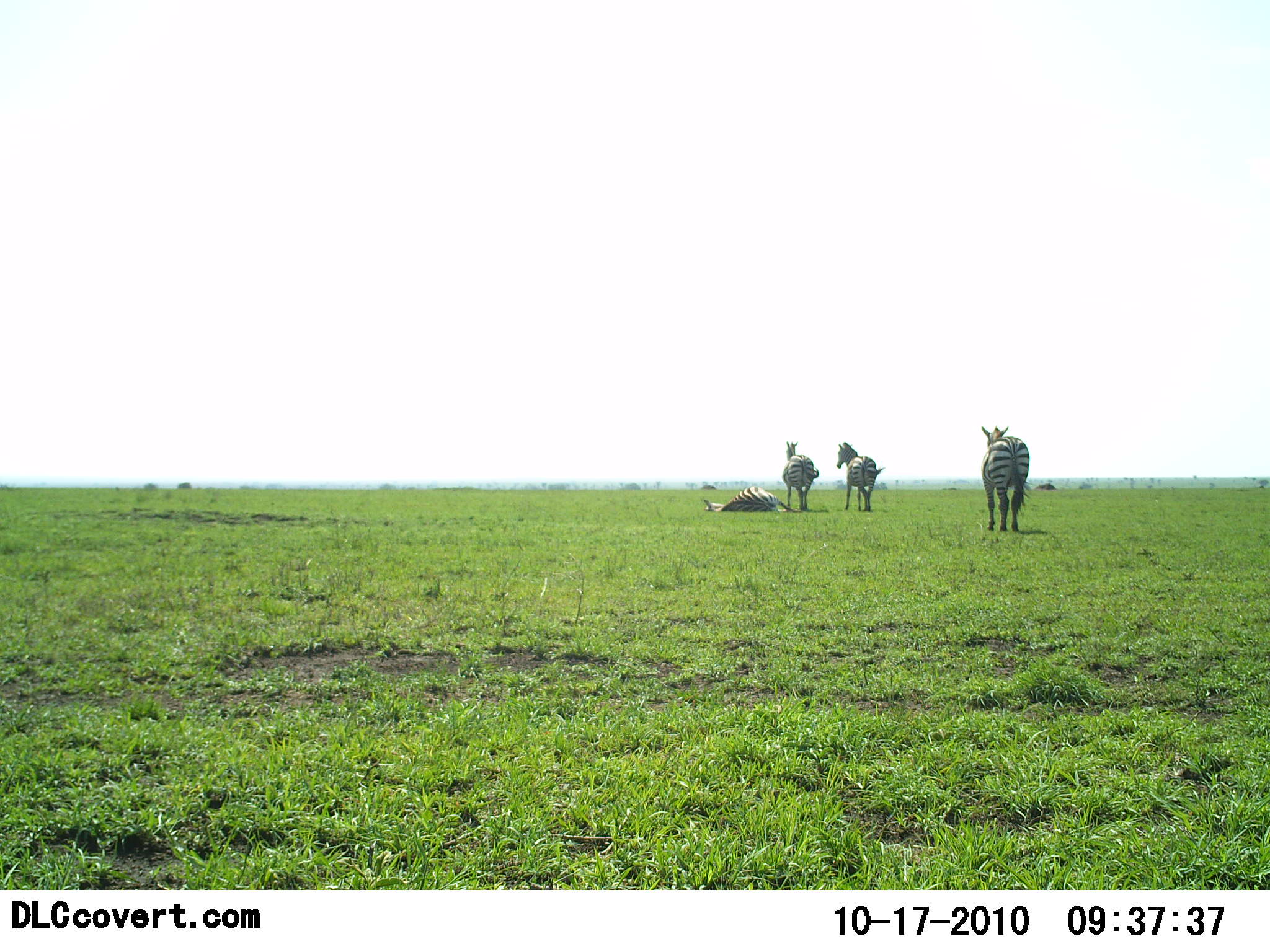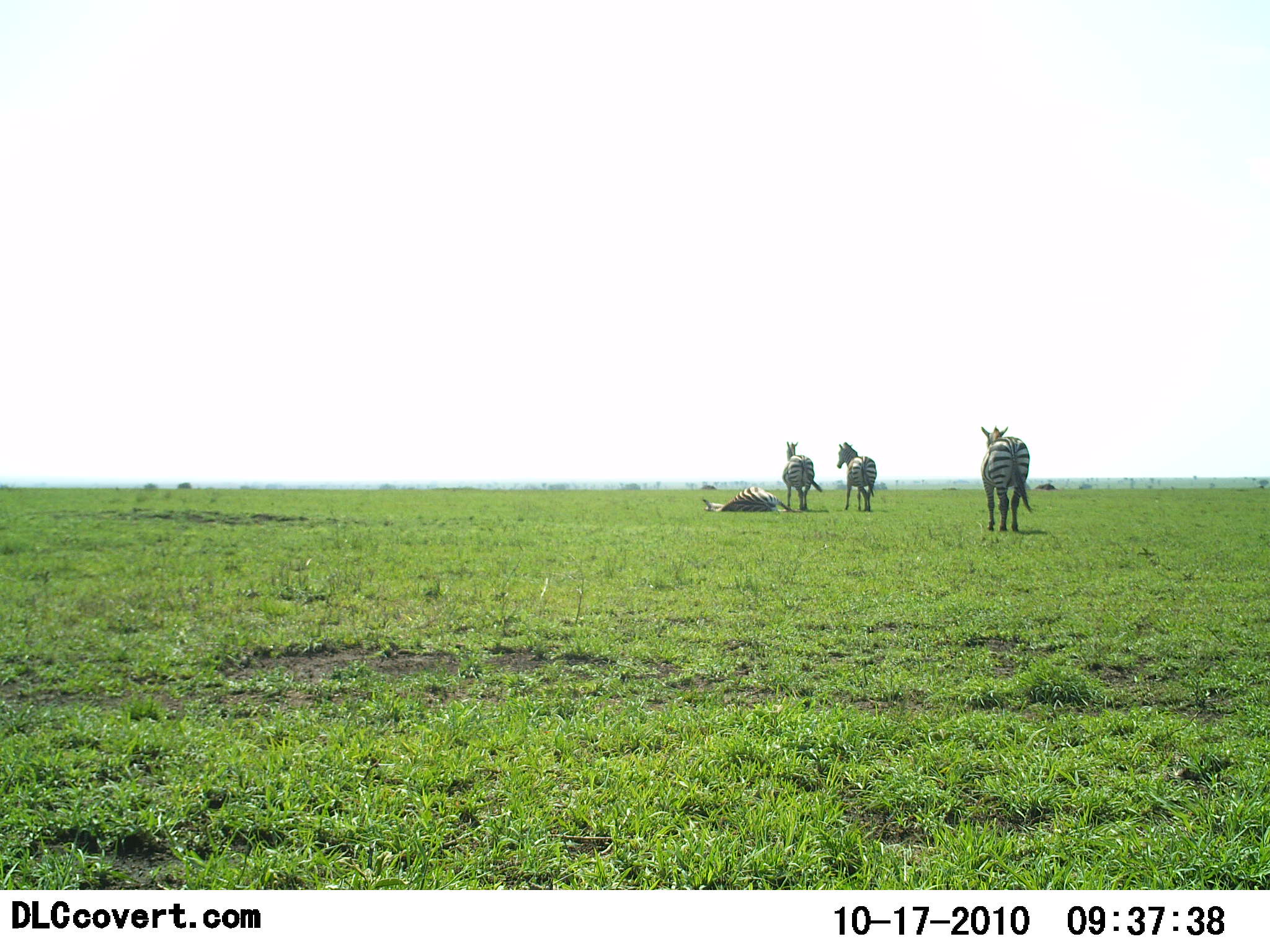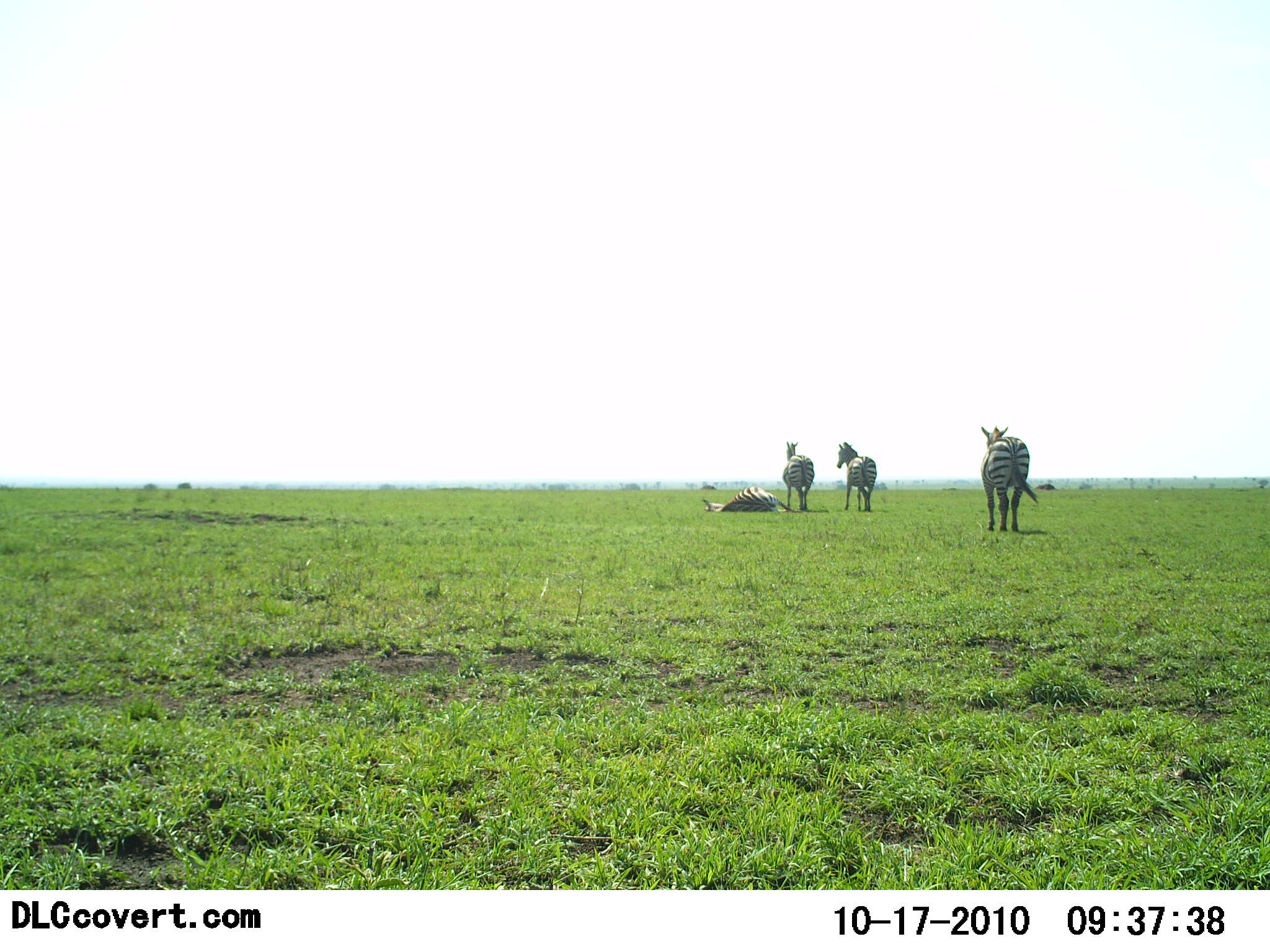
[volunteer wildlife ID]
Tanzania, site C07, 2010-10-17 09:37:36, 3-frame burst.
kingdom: Animalia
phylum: Chordata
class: Mammalia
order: Perissodactyla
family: Equidae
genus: Equus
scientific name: Equus quagga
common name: plains zebra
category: zebra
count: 4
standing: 92%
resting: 67%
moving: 0%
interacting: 8%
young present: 0%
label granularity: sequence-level